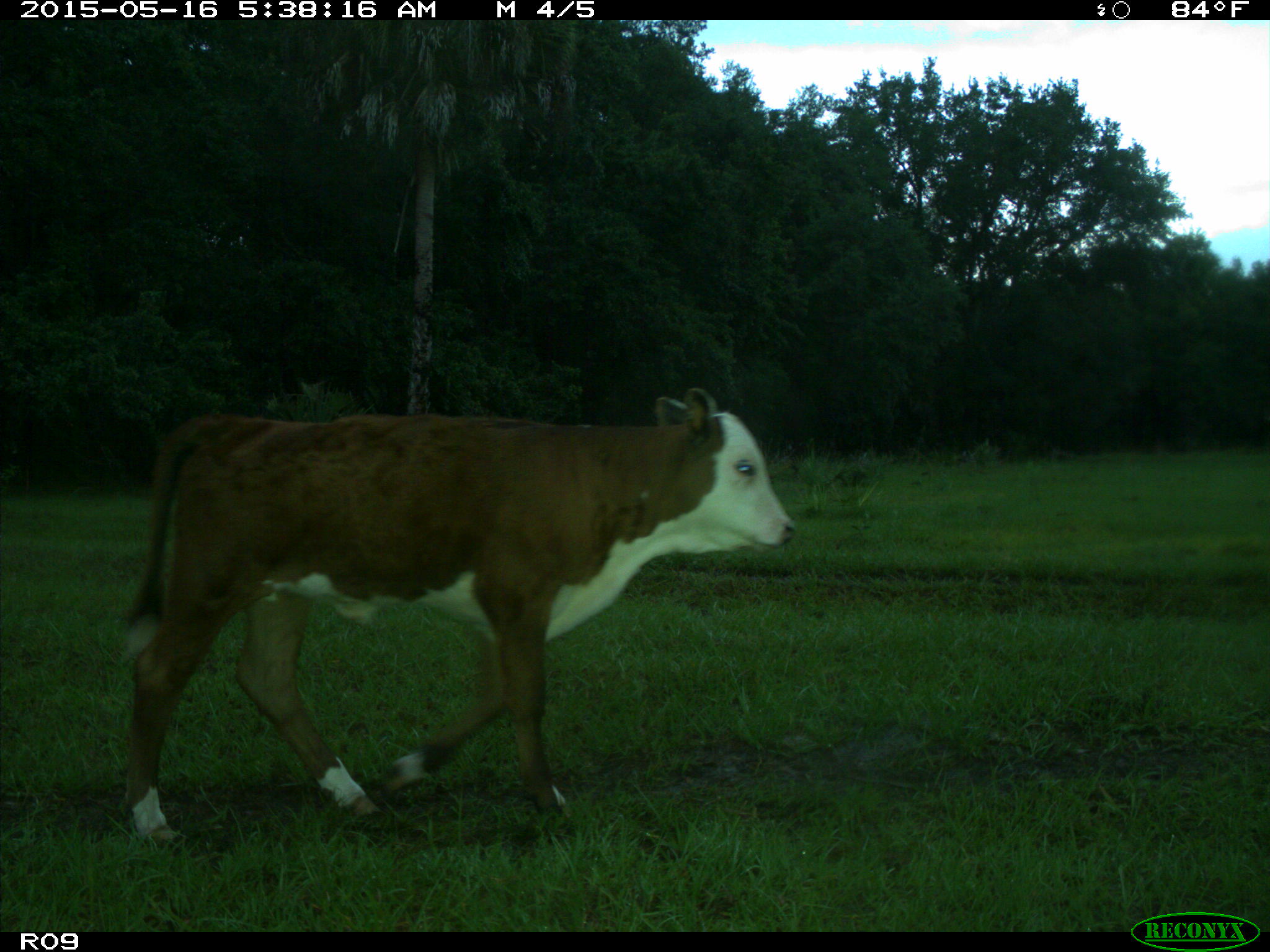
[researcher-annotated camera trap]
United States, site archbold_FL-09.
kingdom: Animalia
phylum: Chordata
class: Mammalia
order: Artiodactyla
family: Bovidae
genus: Bos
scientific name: Bos taurus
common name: domestic cow